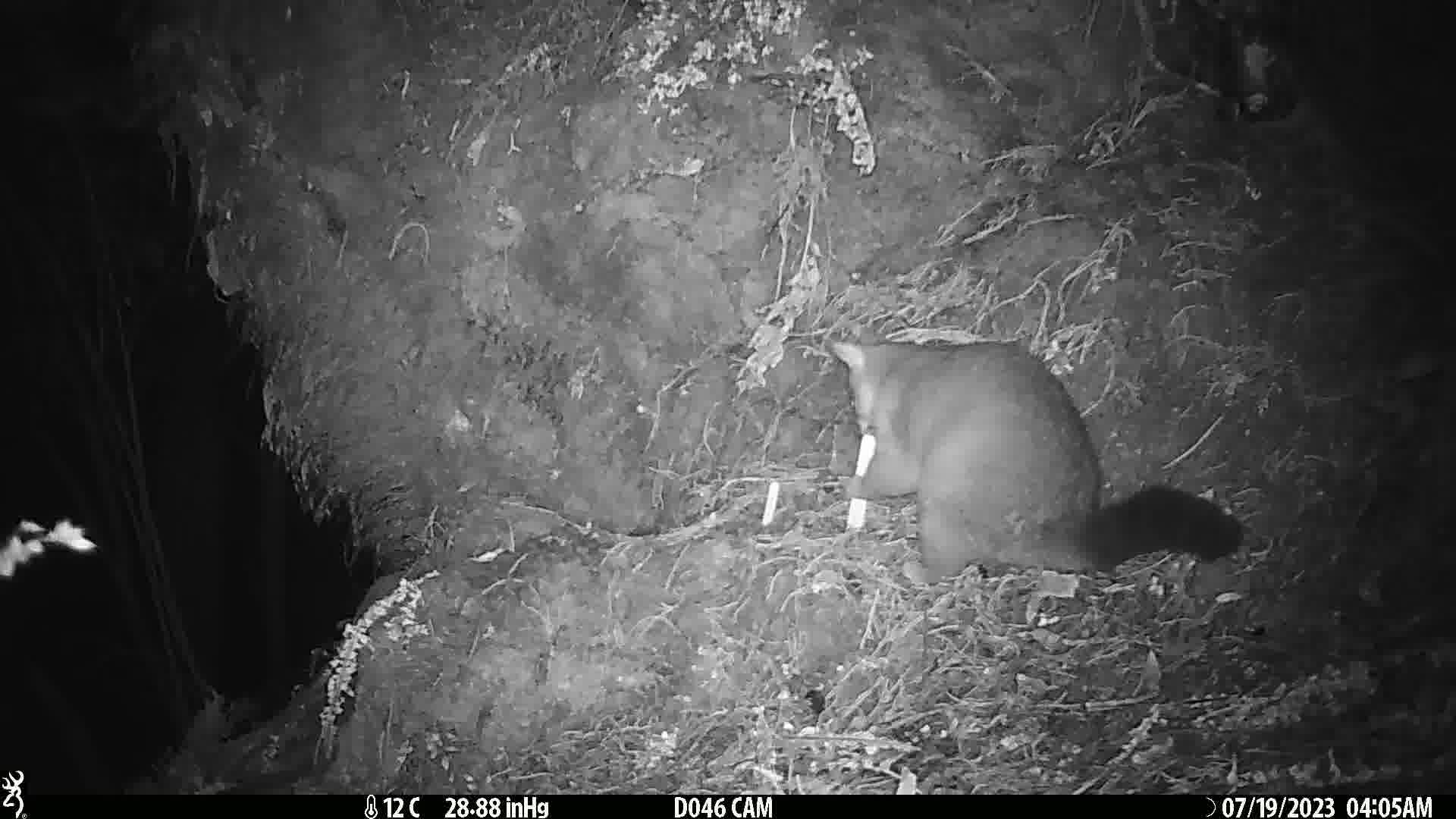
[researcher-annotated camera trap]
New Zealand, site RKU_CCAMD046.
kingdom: Animalia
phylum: Chordata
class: Mammalia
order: Diprotodontia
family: Phalangeridae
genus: Trichosurus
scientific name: Trichosurus vulpecula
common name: common brushtail possum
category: possum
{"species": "possum (common brushtail possum) (Trichosurus vulpecula)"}